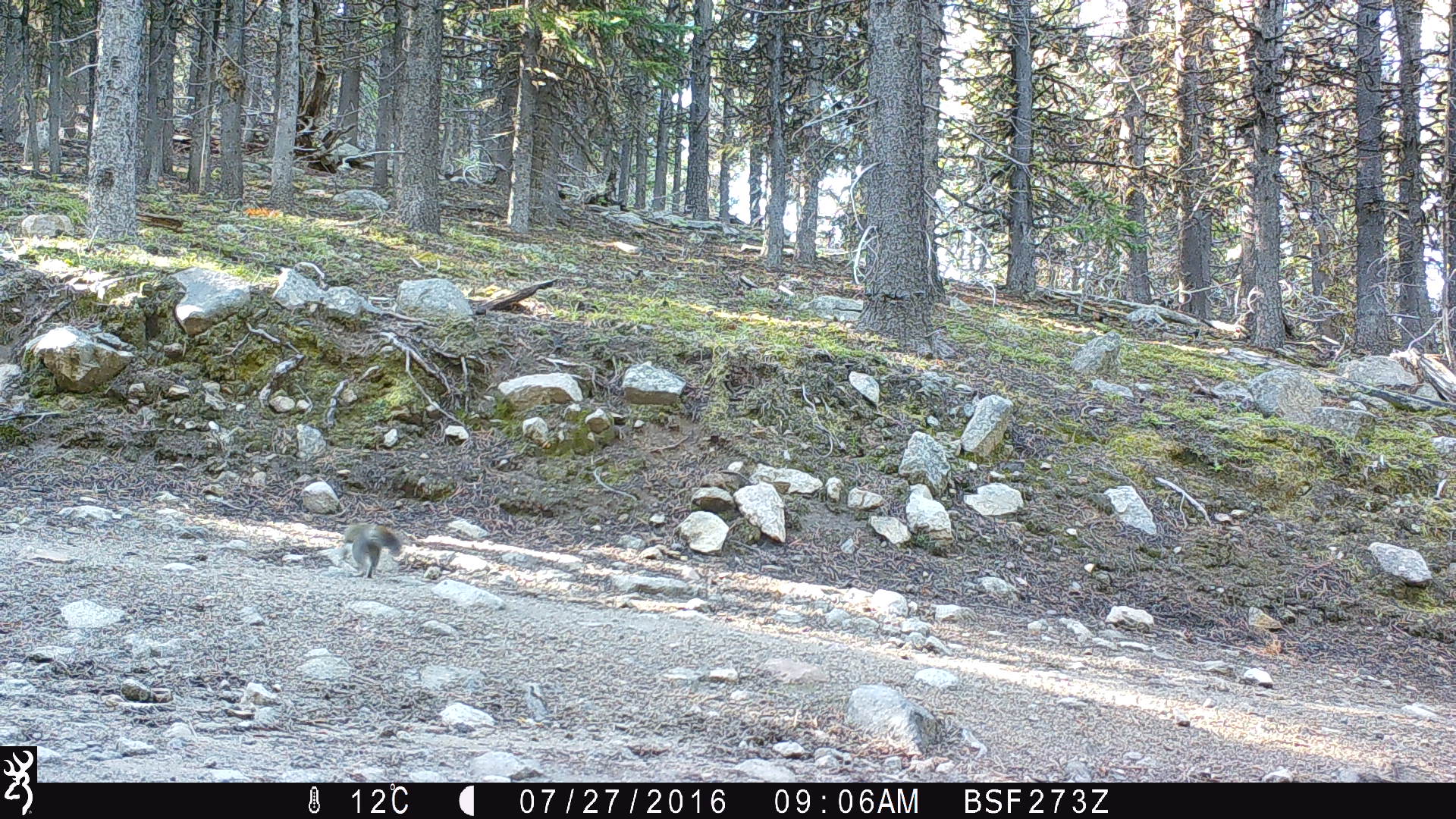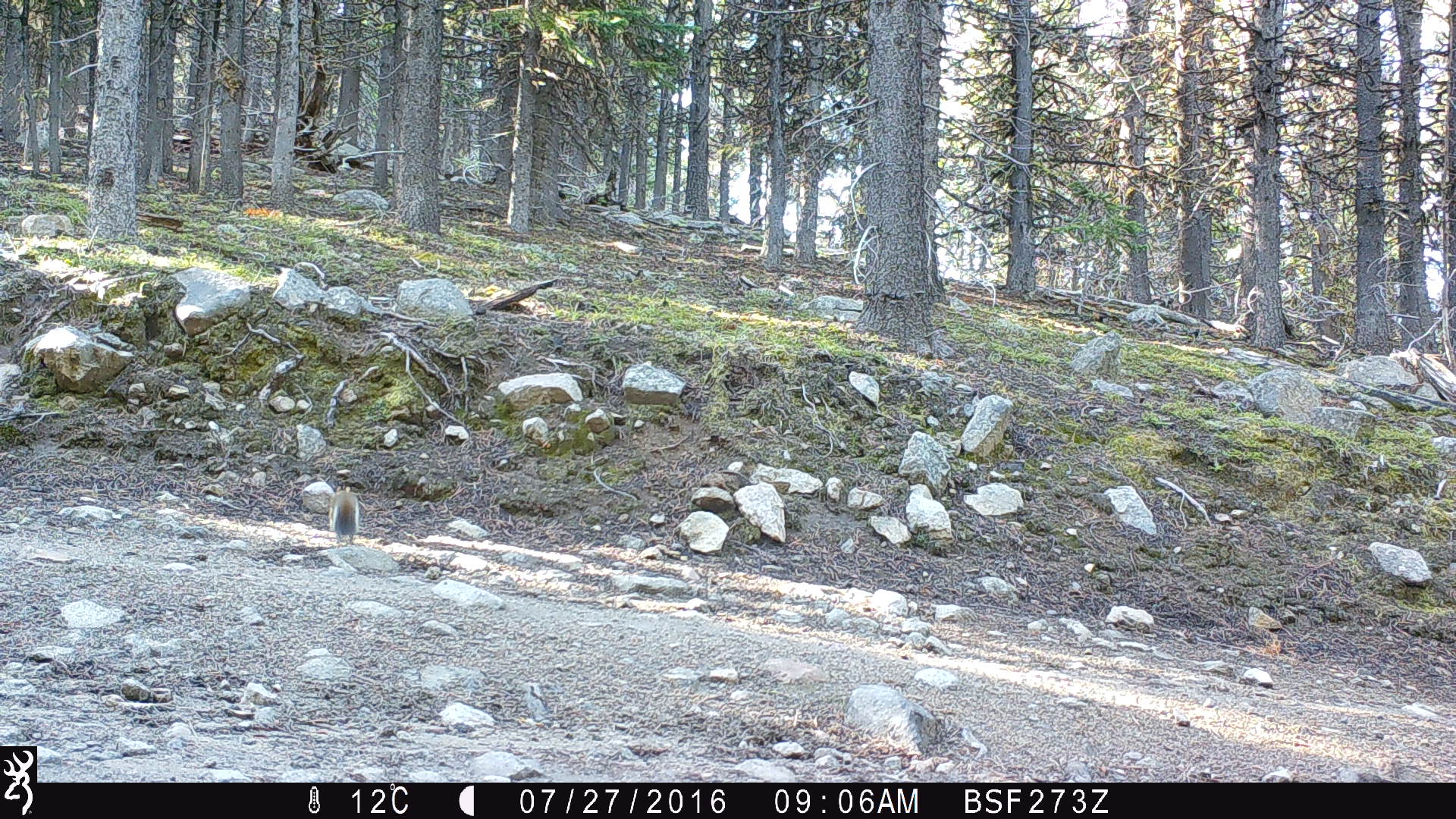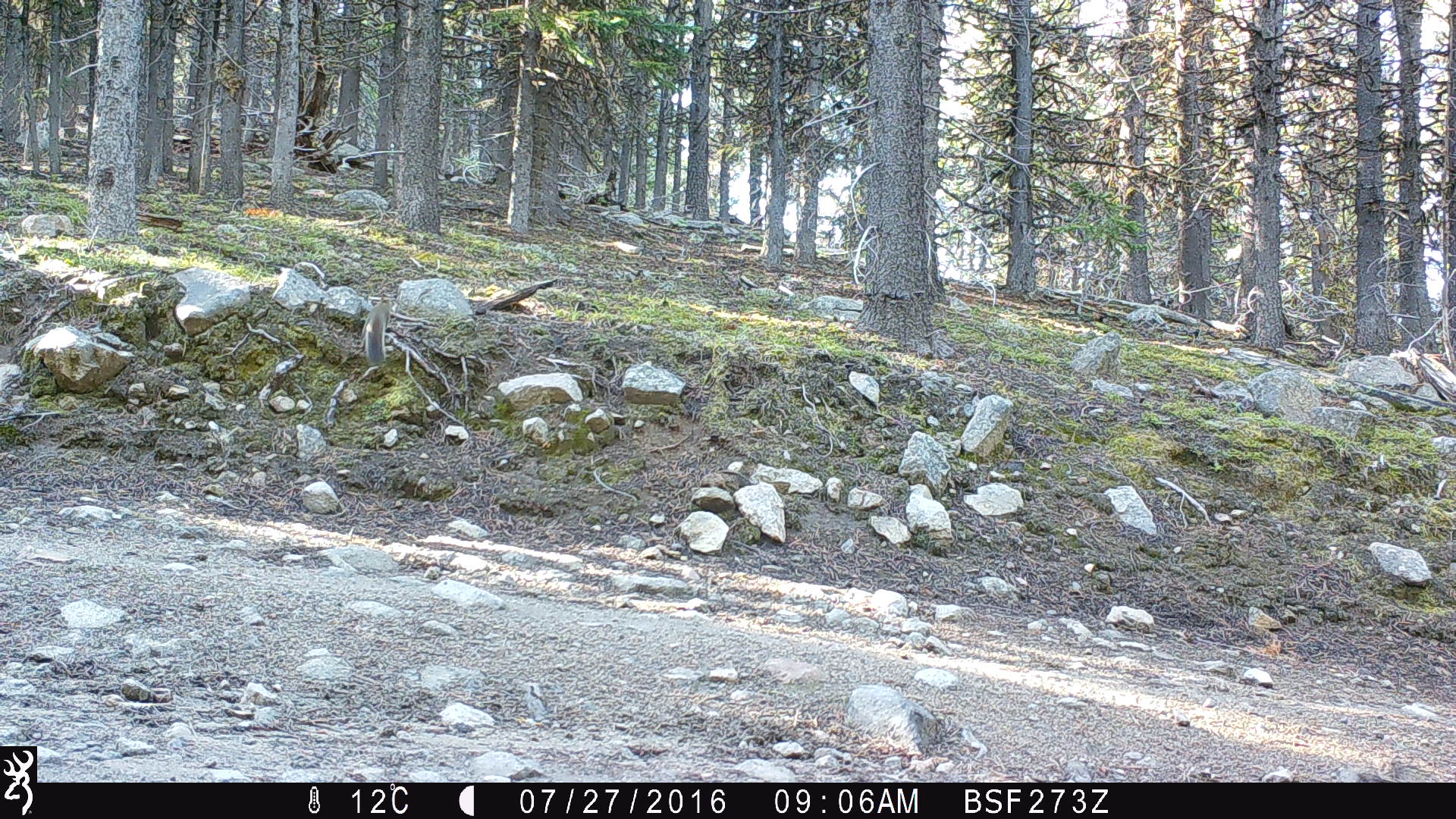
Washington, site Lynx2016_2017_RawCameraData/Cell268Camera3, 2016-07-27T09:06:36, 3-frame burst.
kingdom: Animalia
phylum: Chordata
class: Mammalia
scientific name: Mammalia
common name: small mammal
Small mammal (Mammalia). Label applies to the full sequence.